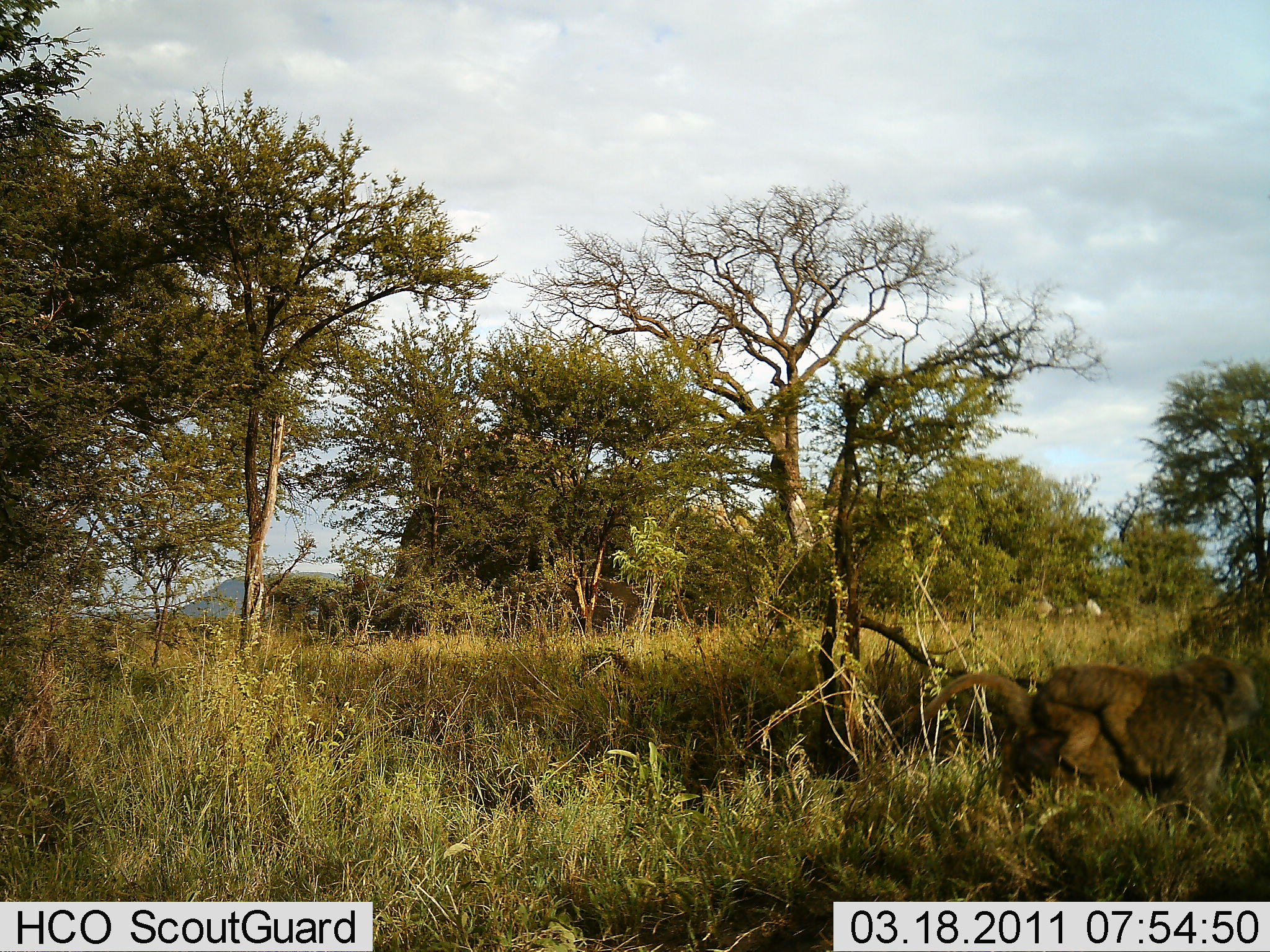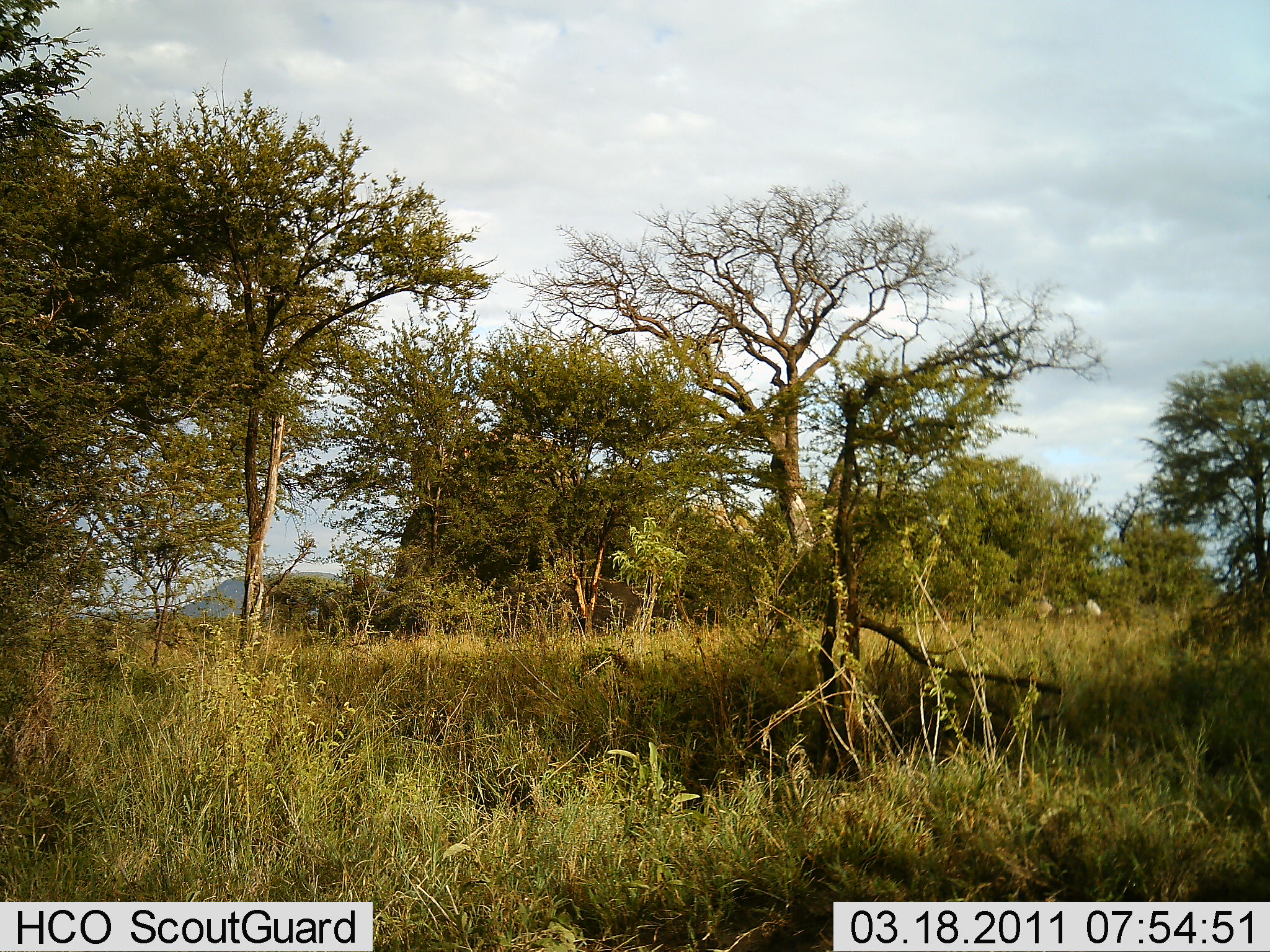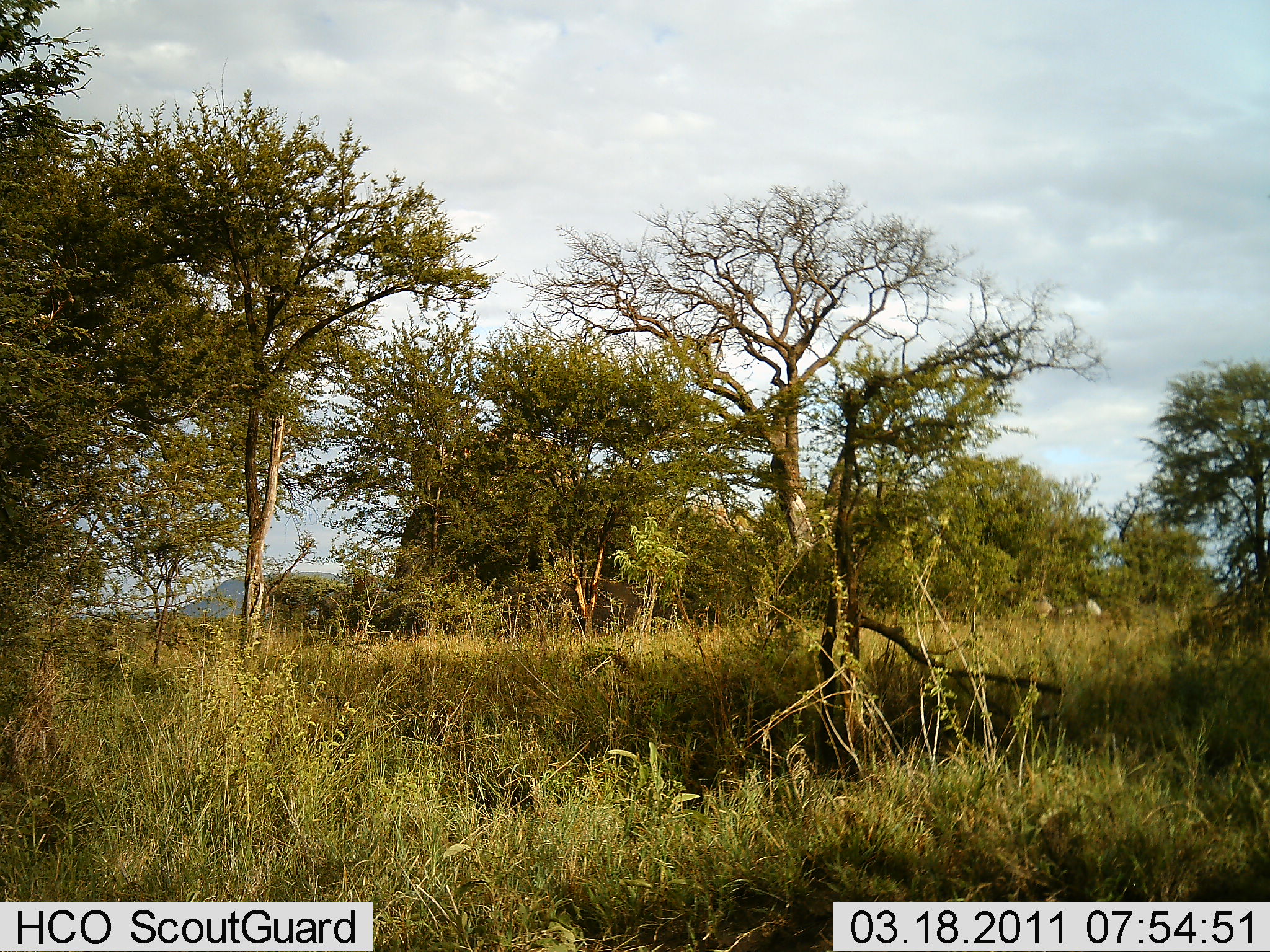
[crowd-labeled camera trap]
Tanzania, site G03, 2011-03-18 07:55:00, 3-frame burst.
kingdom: Animalia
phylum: Chordata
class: Mammalia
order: Primates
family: Cercopithecidae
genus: Papio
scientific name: Papio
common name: baboon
Baboon (Papio), count 2. Behavior (volunteer vote fractions): standing 0%, resting 0%, moving 100%, interacting 0%. Young present (vote fraction): 62%. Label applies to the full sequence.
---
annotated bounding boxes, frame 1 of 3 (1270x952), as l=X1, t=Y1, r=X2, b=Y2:
animal: l=914, t=653, r=1256, b=835